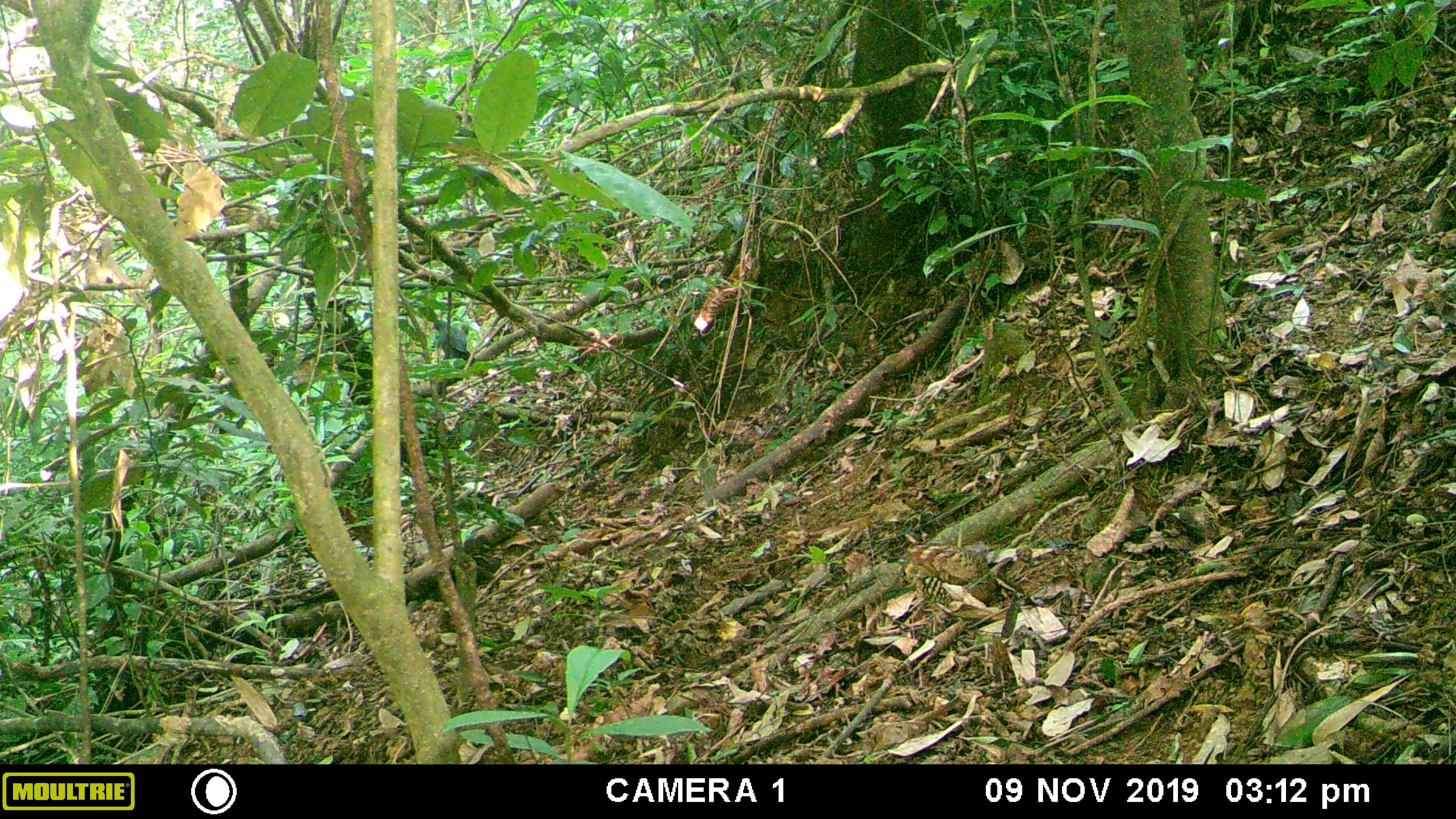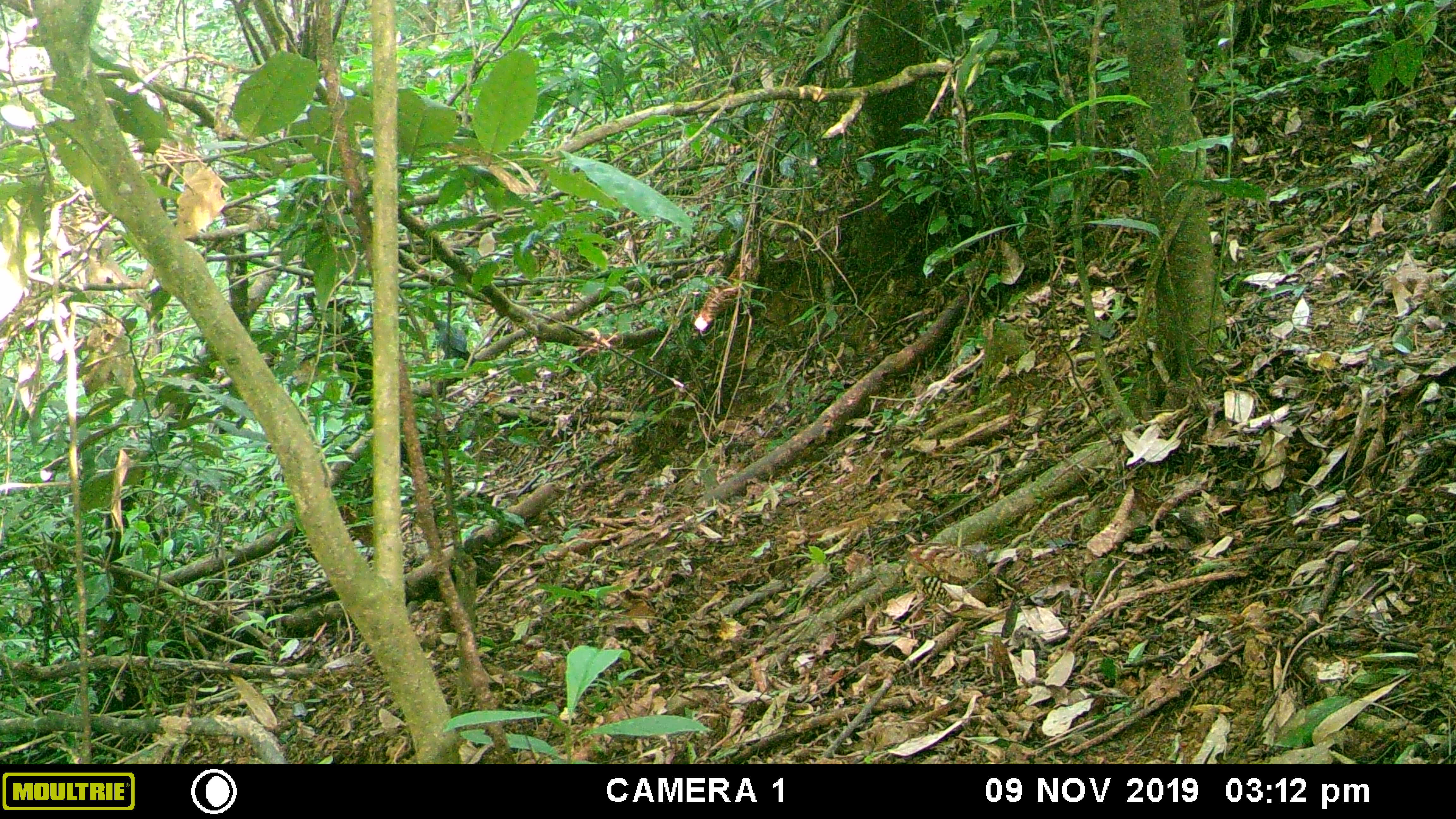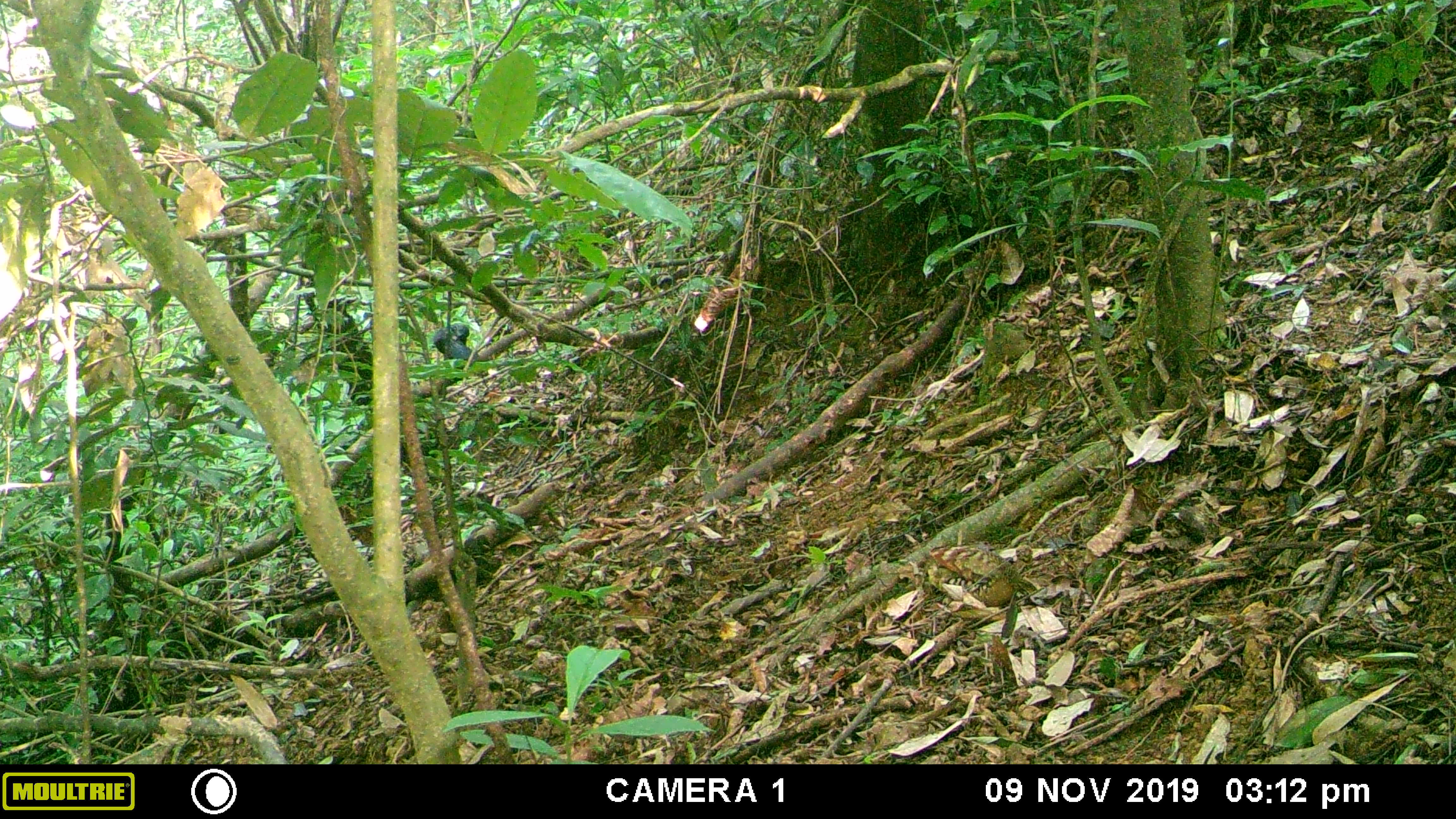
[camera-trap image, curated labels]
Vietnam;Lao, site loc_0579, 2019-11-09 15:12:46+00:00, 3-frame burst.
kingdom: Animalia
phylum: Chordata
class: Aves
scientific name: Aves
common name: bird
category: unidentified bird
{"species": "unidentified bird (bird) (Aves)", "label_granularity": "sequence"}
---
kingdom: Animalia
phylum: Chordata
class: Aves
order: Galliformes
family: Phasianidae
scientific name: Phasianidae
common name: partridge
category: unidentified partridge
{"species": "unidentified partridge (partridge) (Phasianidae)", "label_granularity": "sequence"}